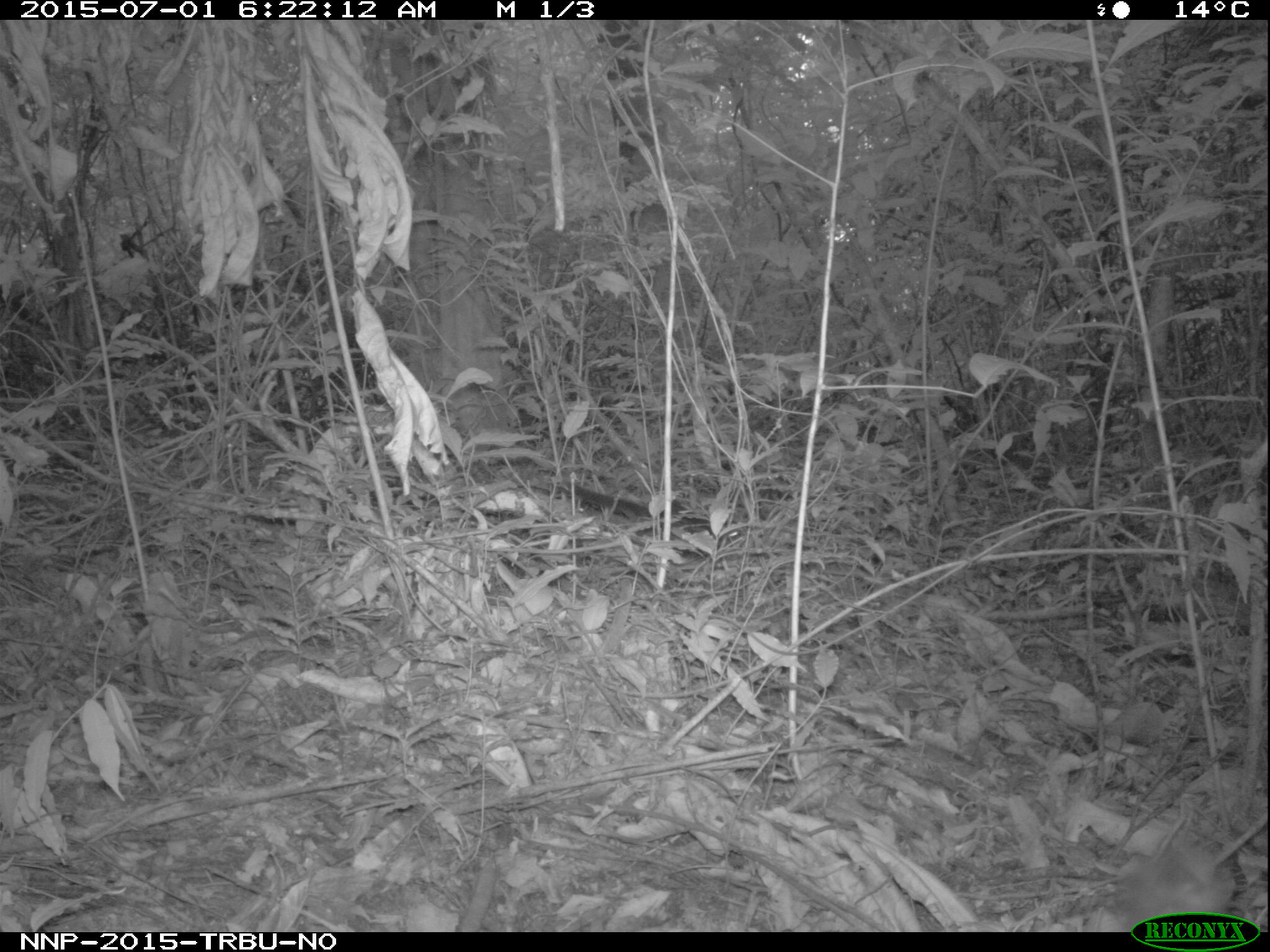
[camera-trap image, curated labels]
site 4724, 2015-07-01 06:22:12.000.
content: unidentified animal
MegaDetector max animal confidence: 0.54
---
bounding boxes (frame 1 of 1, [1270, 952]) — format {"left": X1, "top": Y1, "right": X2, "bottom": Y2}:
unidentifiable: {"left": 1111, "top": 811, "right": 1236, "bottom": 930}